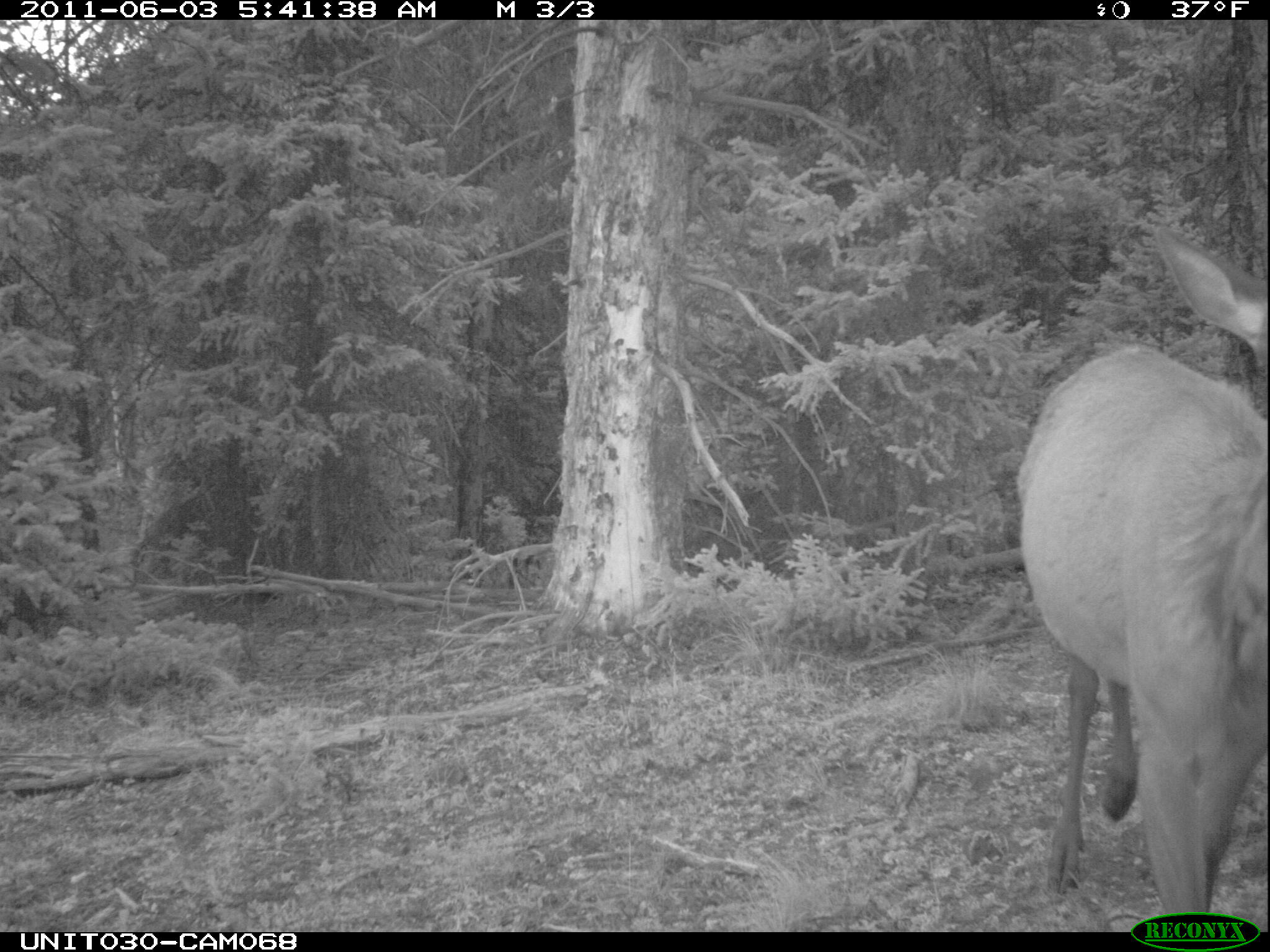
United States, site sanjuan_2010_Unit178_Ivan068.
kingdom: Animalia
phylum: Chordata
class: Mammalia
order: Artiodactyla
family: Cervidae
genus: Cervus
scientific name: Cervus elaphus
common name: red deer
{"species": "Cervus elaphus (red deer)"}